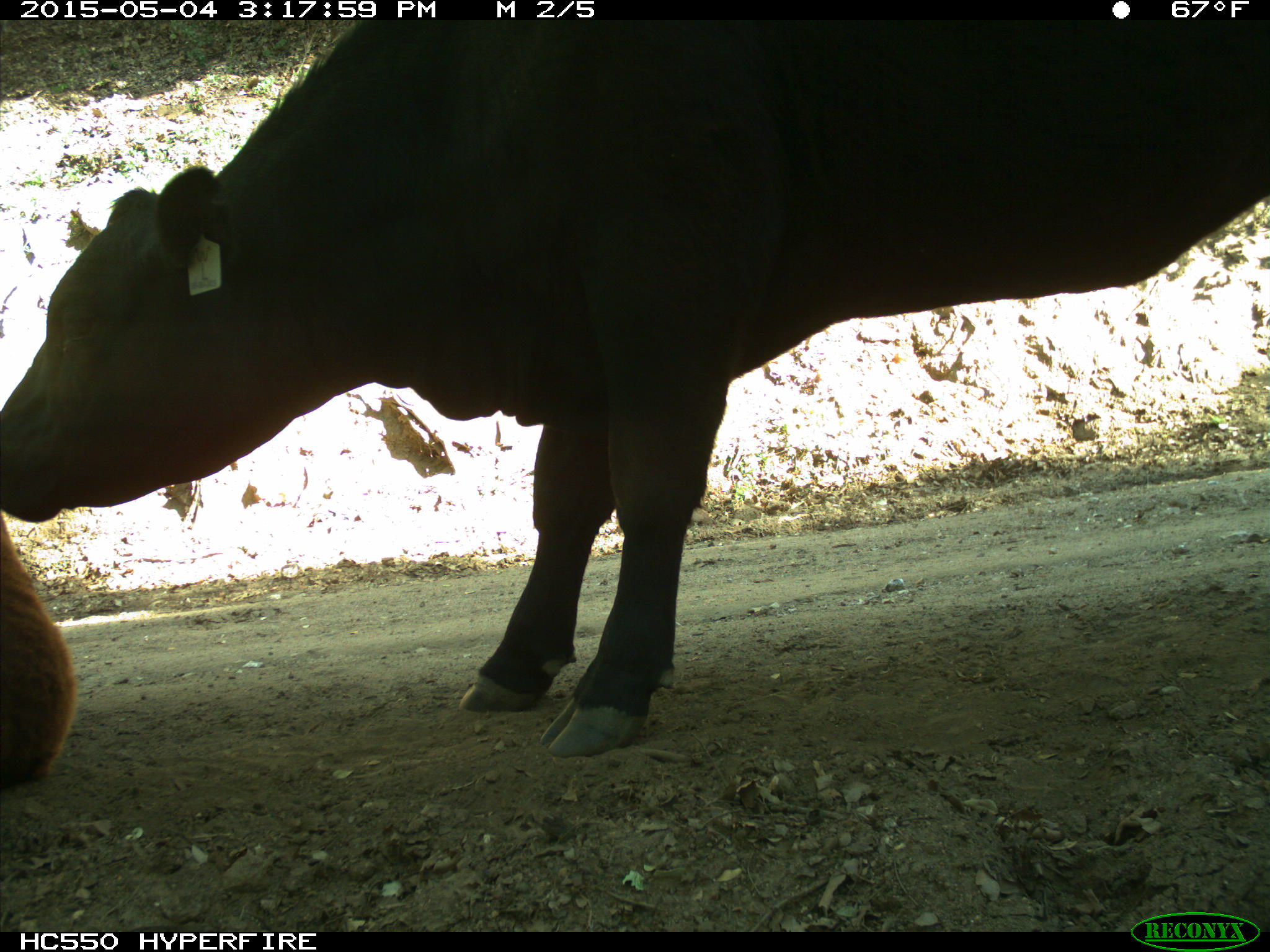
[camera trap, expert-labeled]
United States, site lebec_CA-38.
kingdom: Animalia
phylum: Chordata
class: Mammalia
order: Artiodactyla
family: Bovidae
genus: Bos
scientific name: Bos taurus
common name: domestic cow